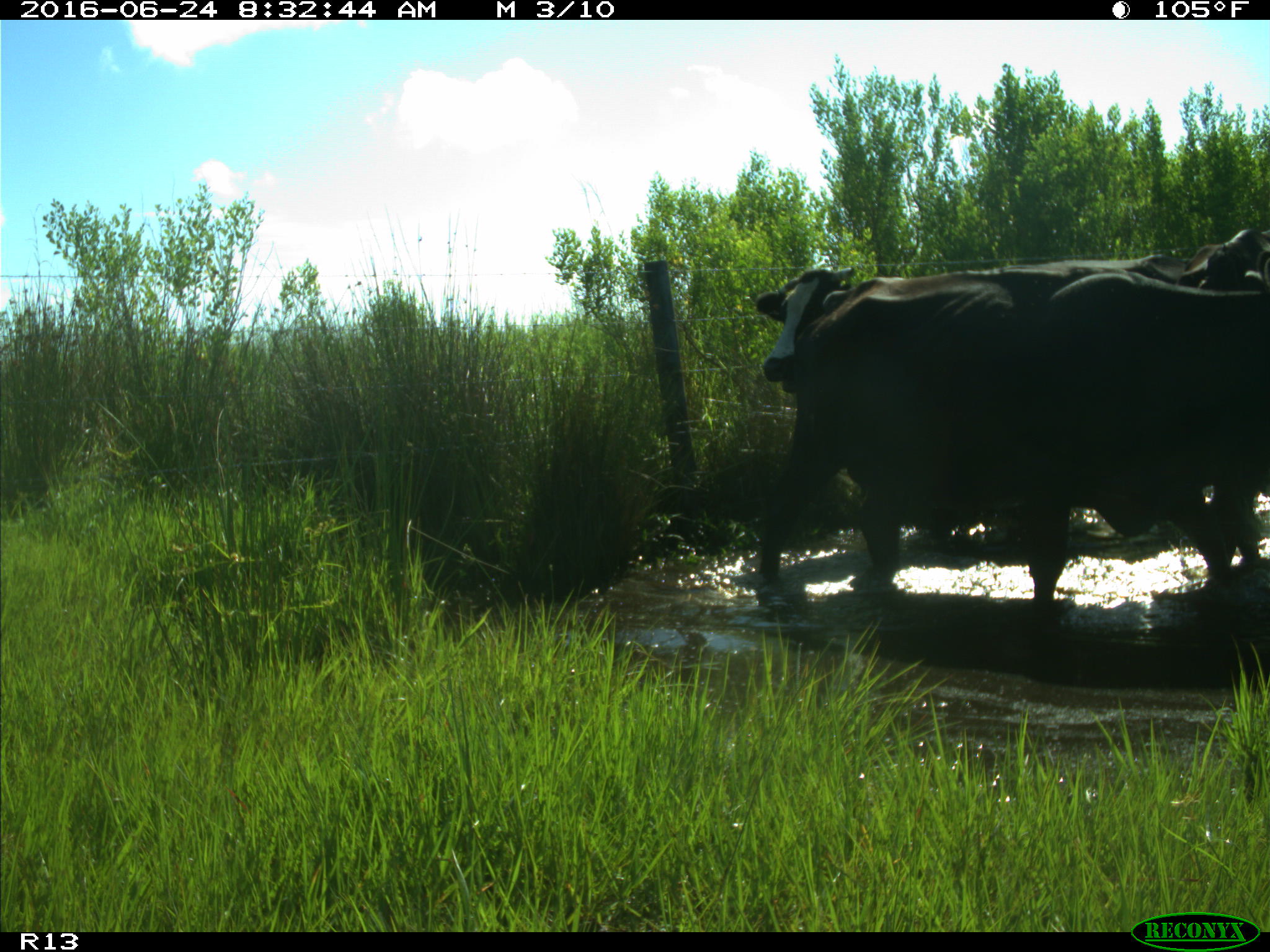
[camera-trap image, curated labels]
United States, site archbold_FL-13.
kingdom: Animalia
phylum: Chordata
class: Mammalia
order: Artiodactyla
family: Bovidae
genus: Bos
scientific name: Bos taurus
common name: domestic cow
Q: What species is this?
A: Bos taurus (domestic cow).